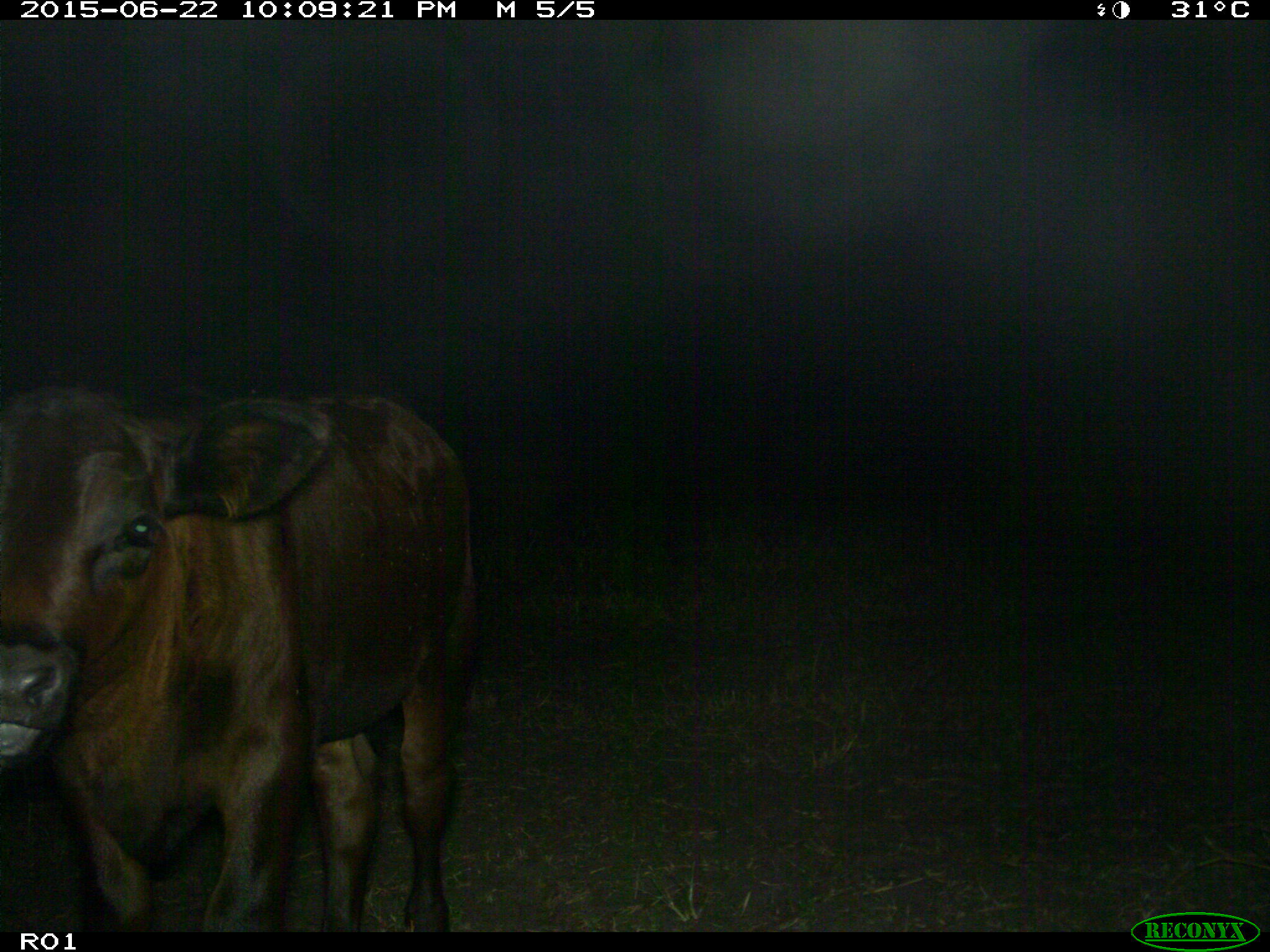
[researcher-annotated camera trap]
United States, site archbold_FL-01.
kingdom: Animalia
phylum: Chordata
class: Mammalia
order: Artiodactyla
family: Bovidae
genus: Bos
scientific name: Bos taurus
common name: domestic cow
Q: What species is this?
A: Bos taurus (domestic cow).